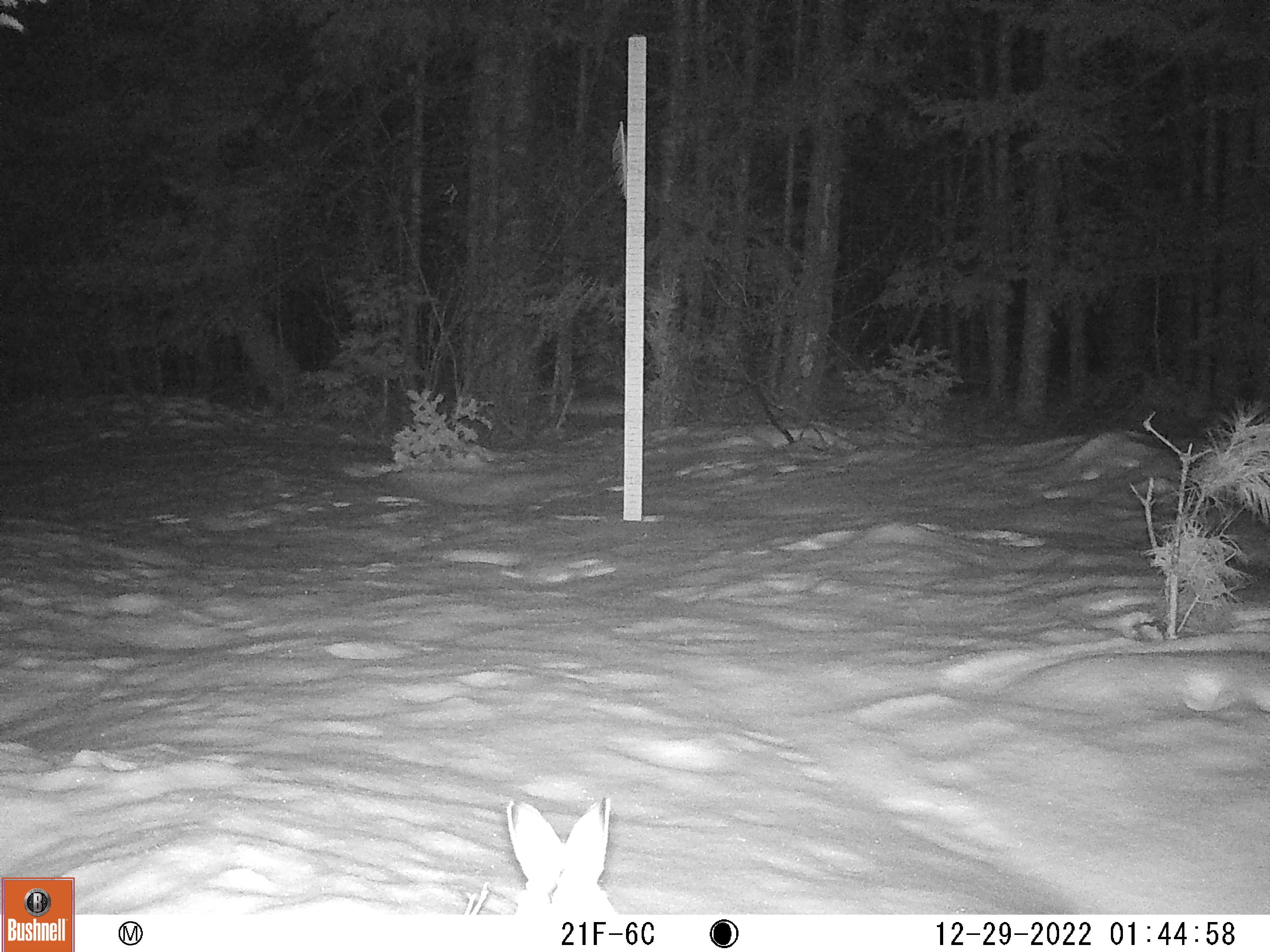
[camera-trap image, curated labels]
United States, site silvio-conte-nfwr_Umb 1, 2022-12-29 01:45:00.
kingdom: Animalia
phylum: Chordata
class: Mammalia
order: Lagomorpha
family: Leporidae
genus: Lepus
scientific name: Lepus americanus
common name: snowshoe hare